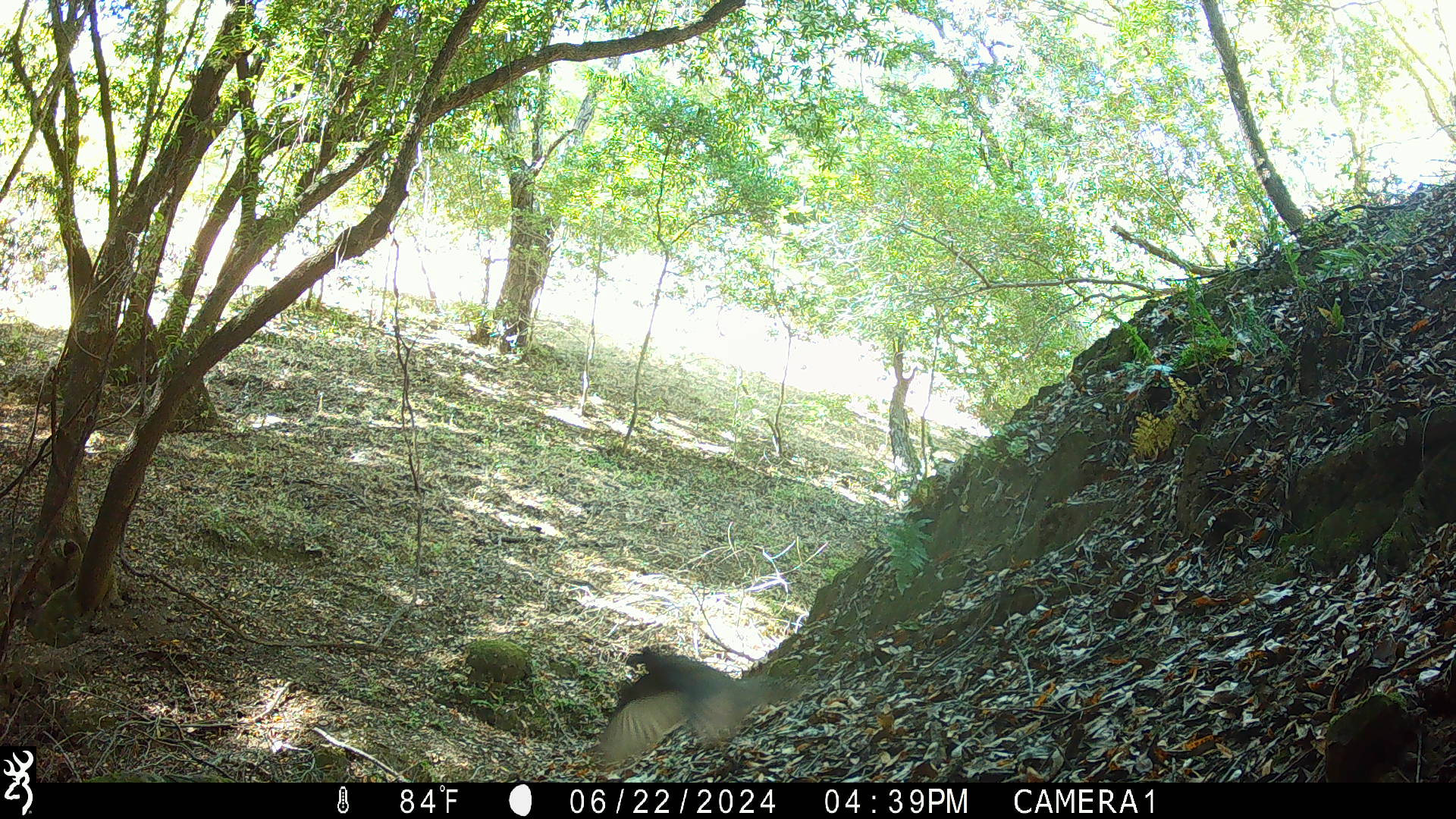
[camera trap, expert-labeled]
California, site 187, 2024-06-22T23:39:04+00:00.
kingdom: Animalia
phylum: Chordata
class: Aves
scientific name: Aves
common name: bird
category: unknown bird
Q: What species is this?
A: Unknown bird (bird) (Aves).